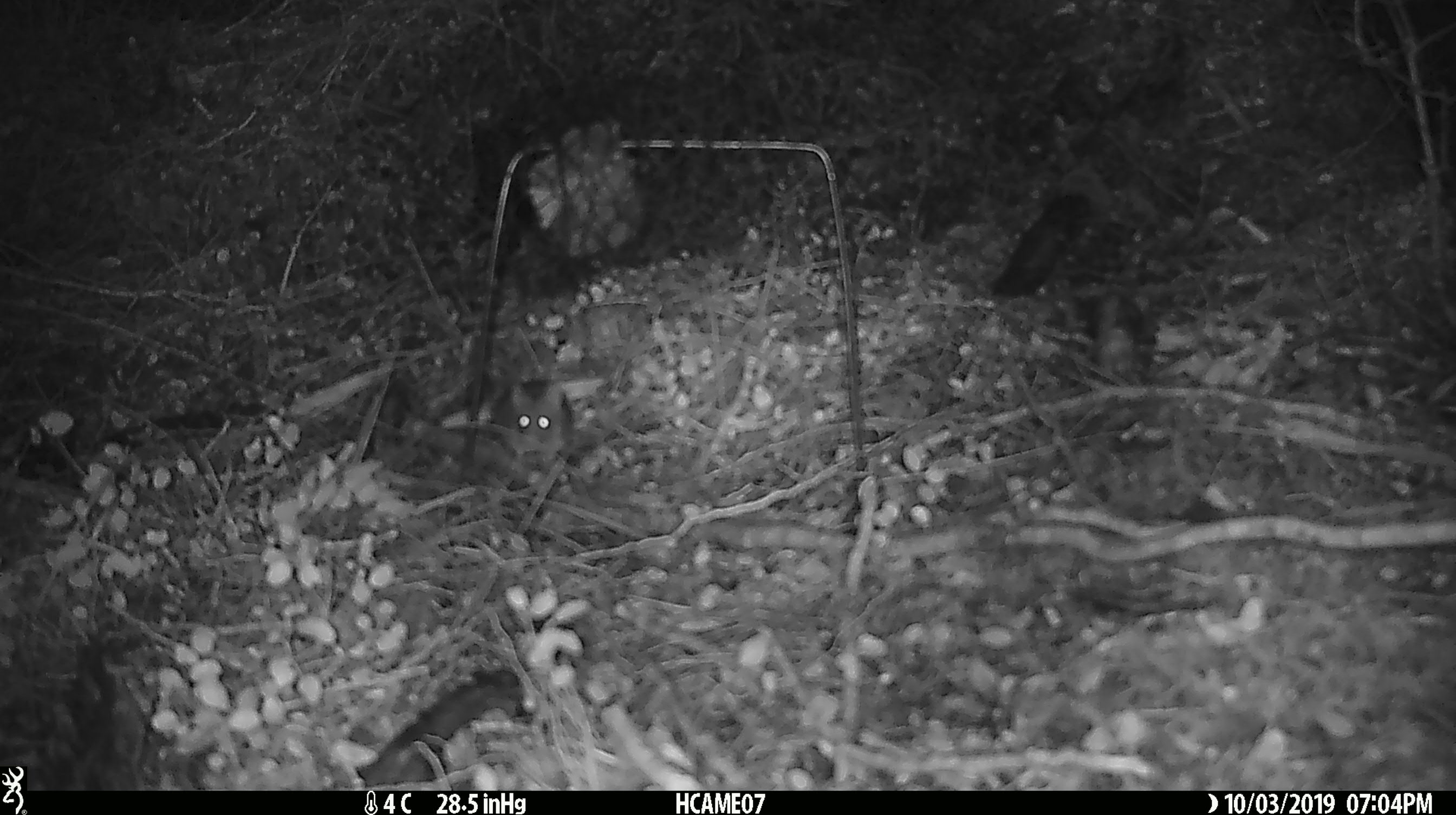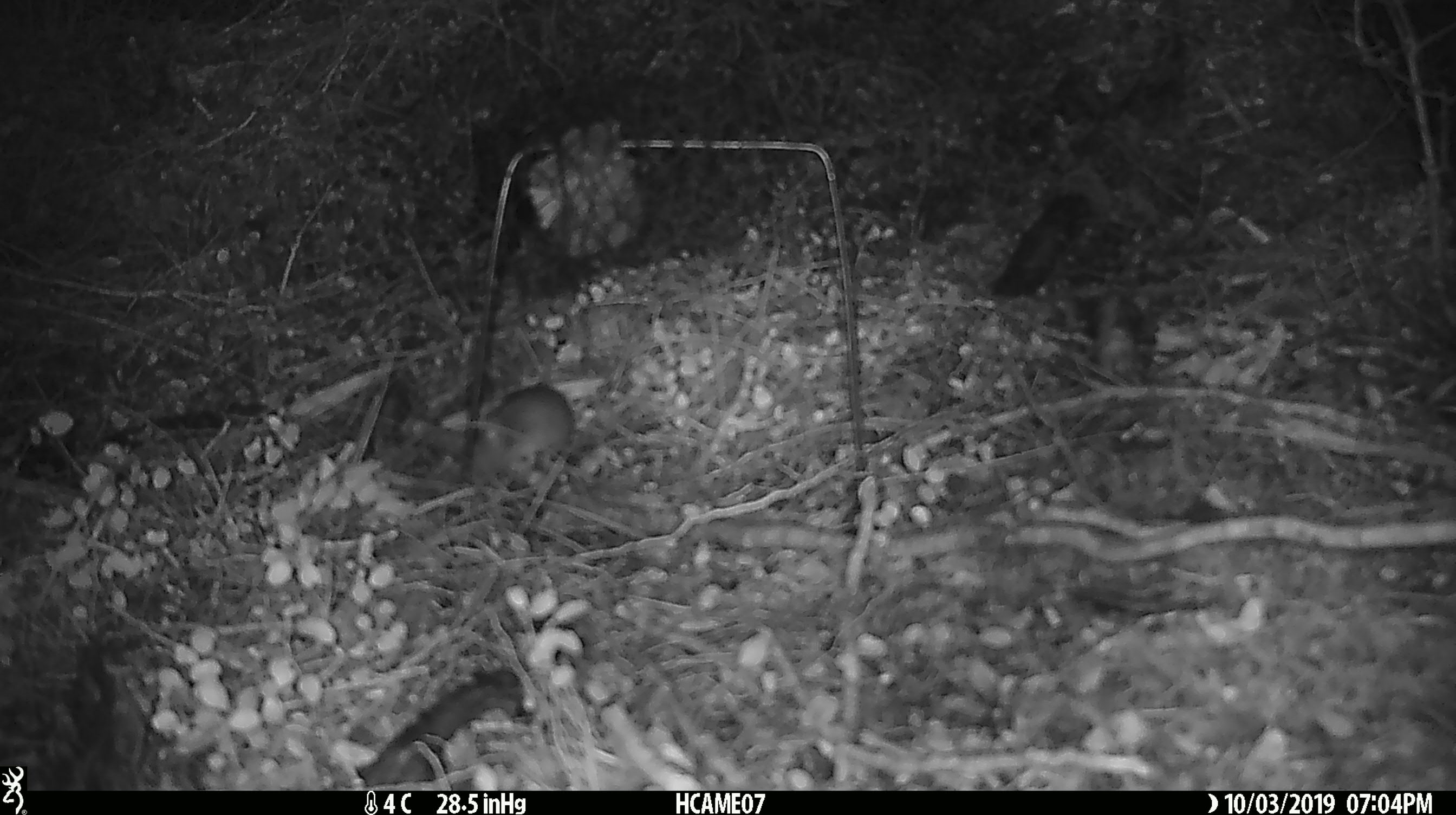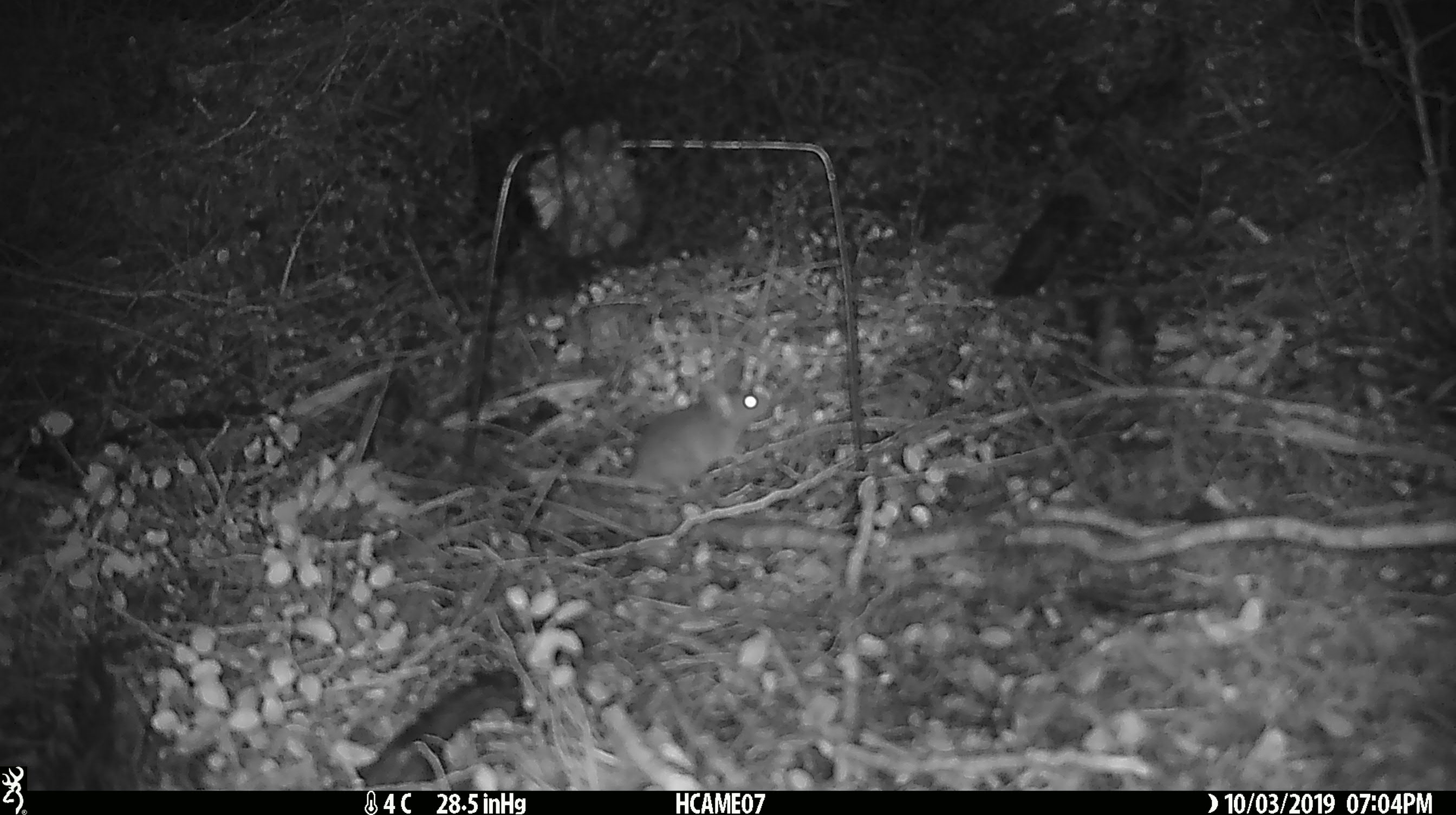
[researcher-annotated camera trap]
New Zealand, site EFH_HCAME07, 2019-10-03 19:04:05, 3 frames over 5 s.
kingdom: Animalia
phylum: Chordata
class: Mammalia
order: Rodentia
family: Muridae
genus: Mus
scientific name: Mus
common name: mouse